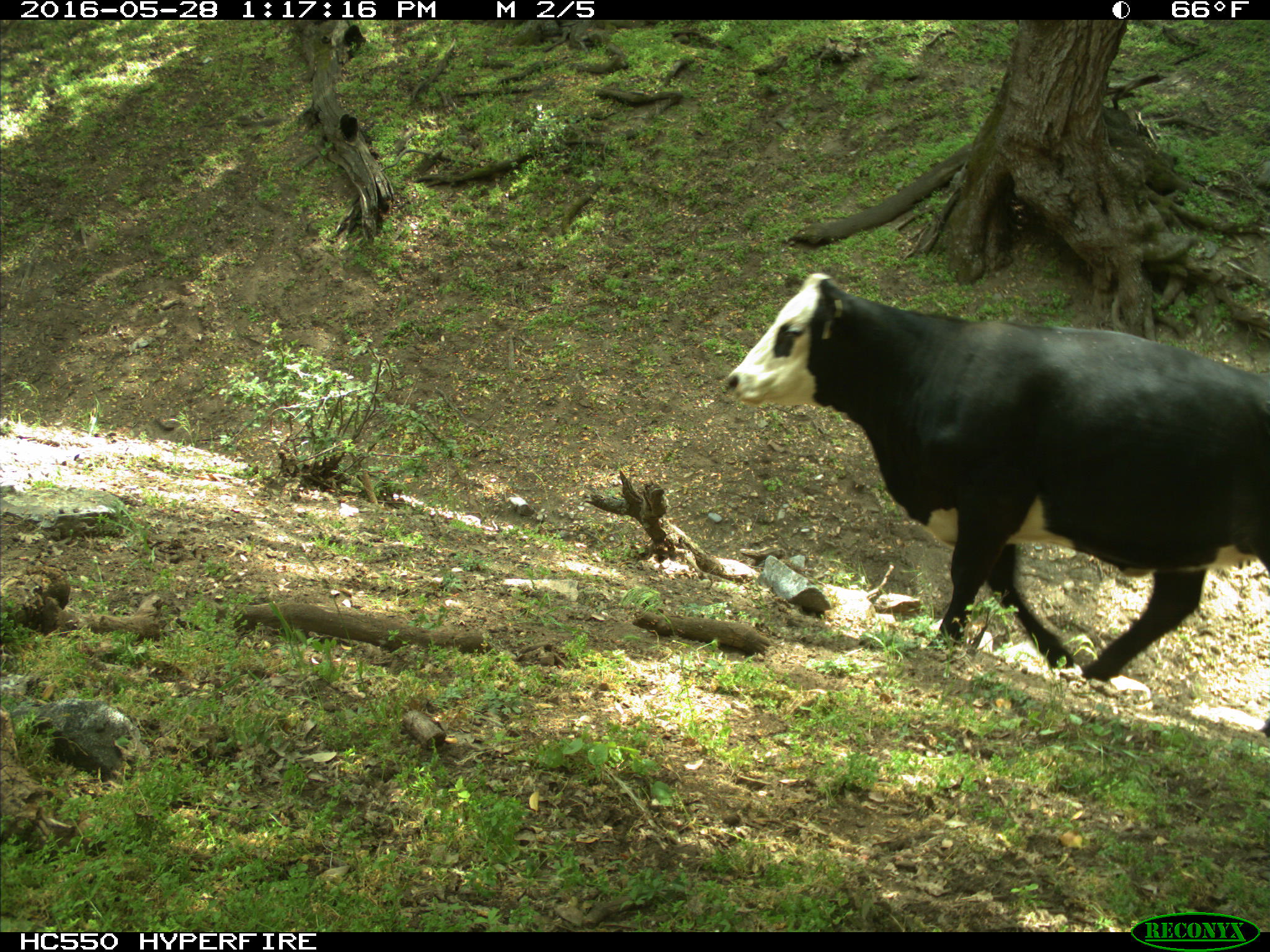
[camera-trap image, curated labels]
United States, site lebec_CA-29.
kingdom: Animalia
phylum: Chordata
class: Mammalia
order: Artiodactyla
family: Bovidae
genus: Bos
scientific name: Bos taurus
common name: domestic cow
Bos taurus (domestic cow).